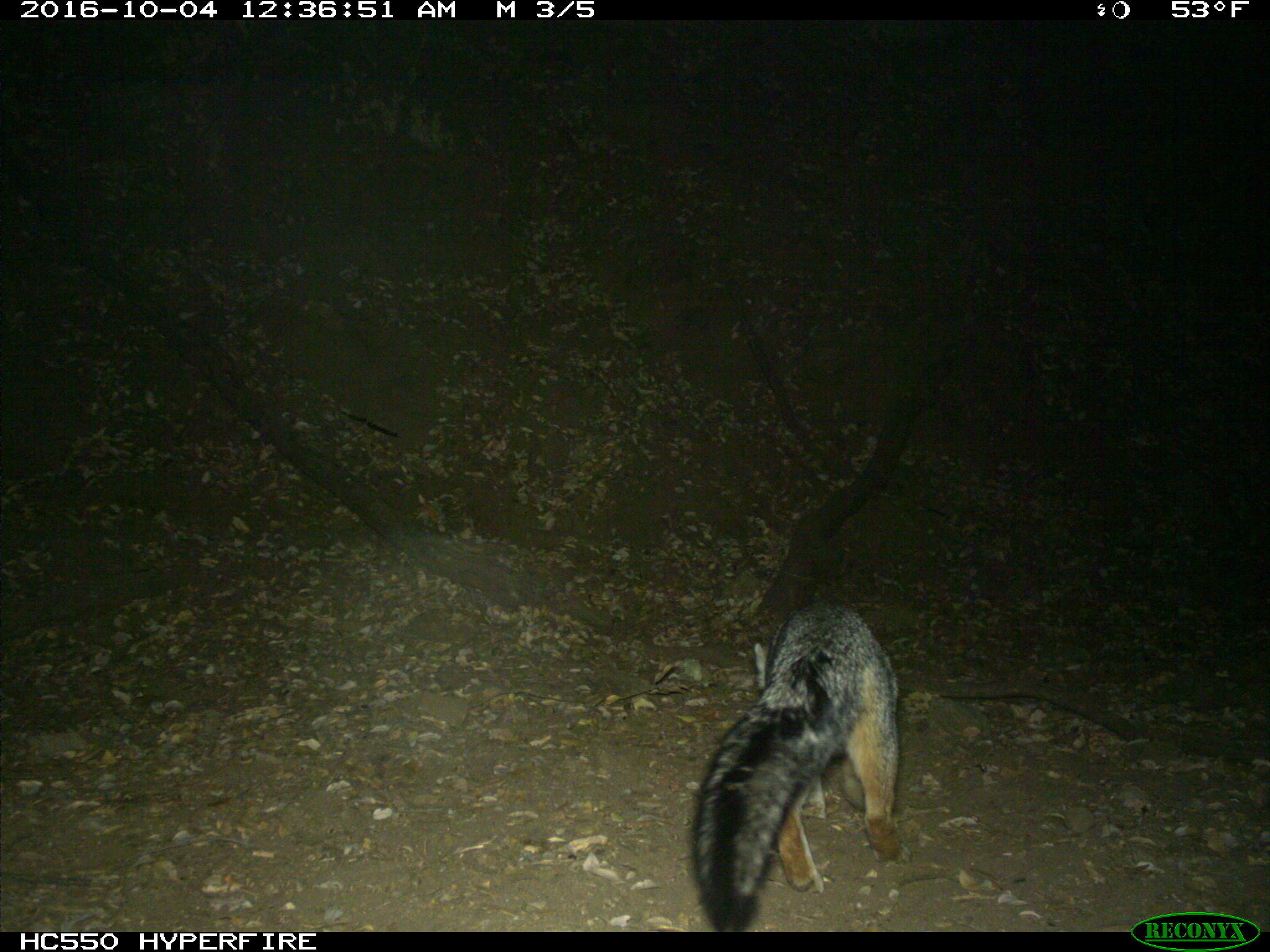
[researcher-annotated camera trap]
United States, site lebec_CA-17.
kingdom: Animalia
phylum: Chordata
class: Mammalia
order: Carnivora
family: Canidae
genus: Urocyon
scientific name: Urocyon cinereoargenteus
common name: gray fox